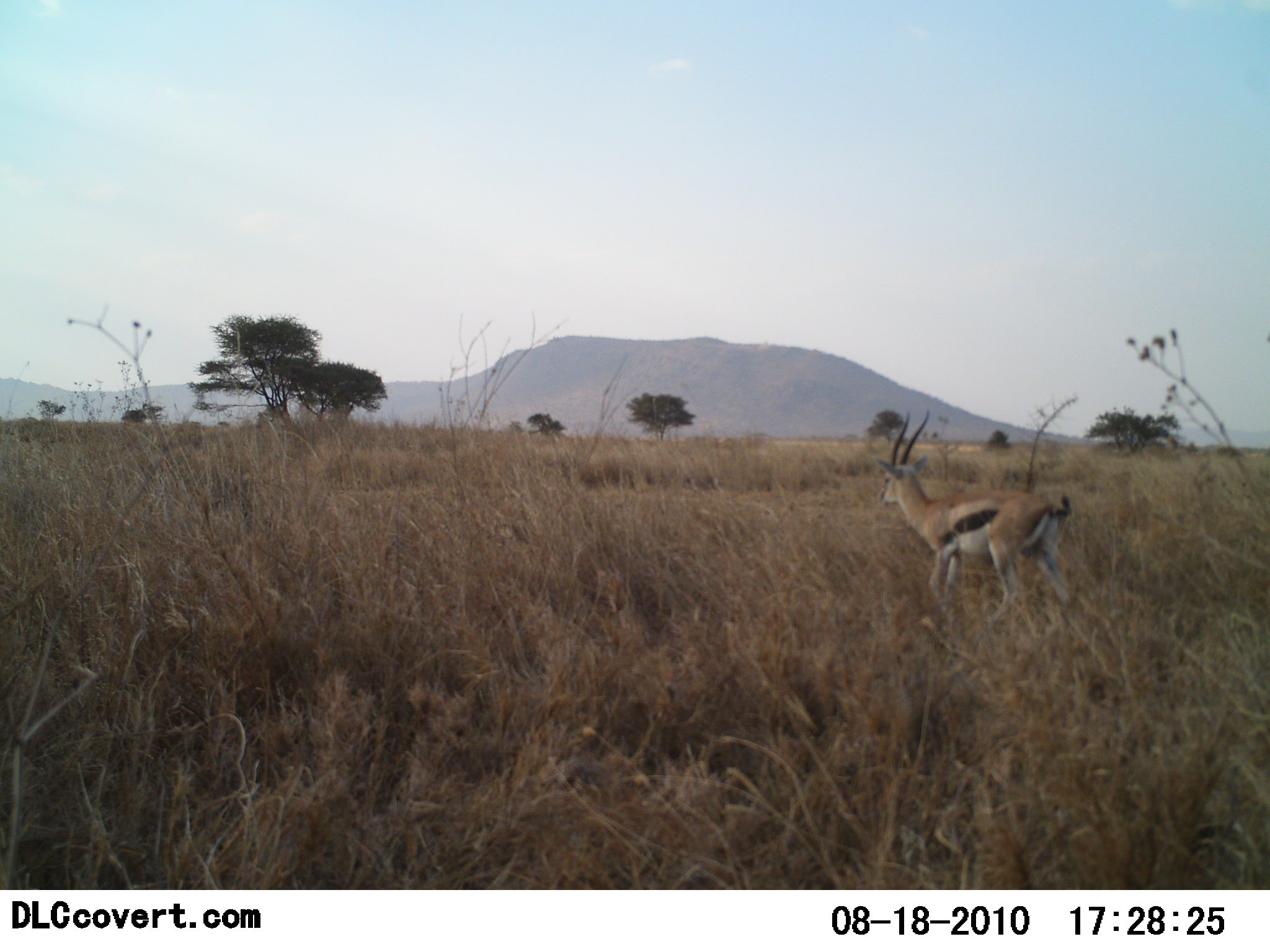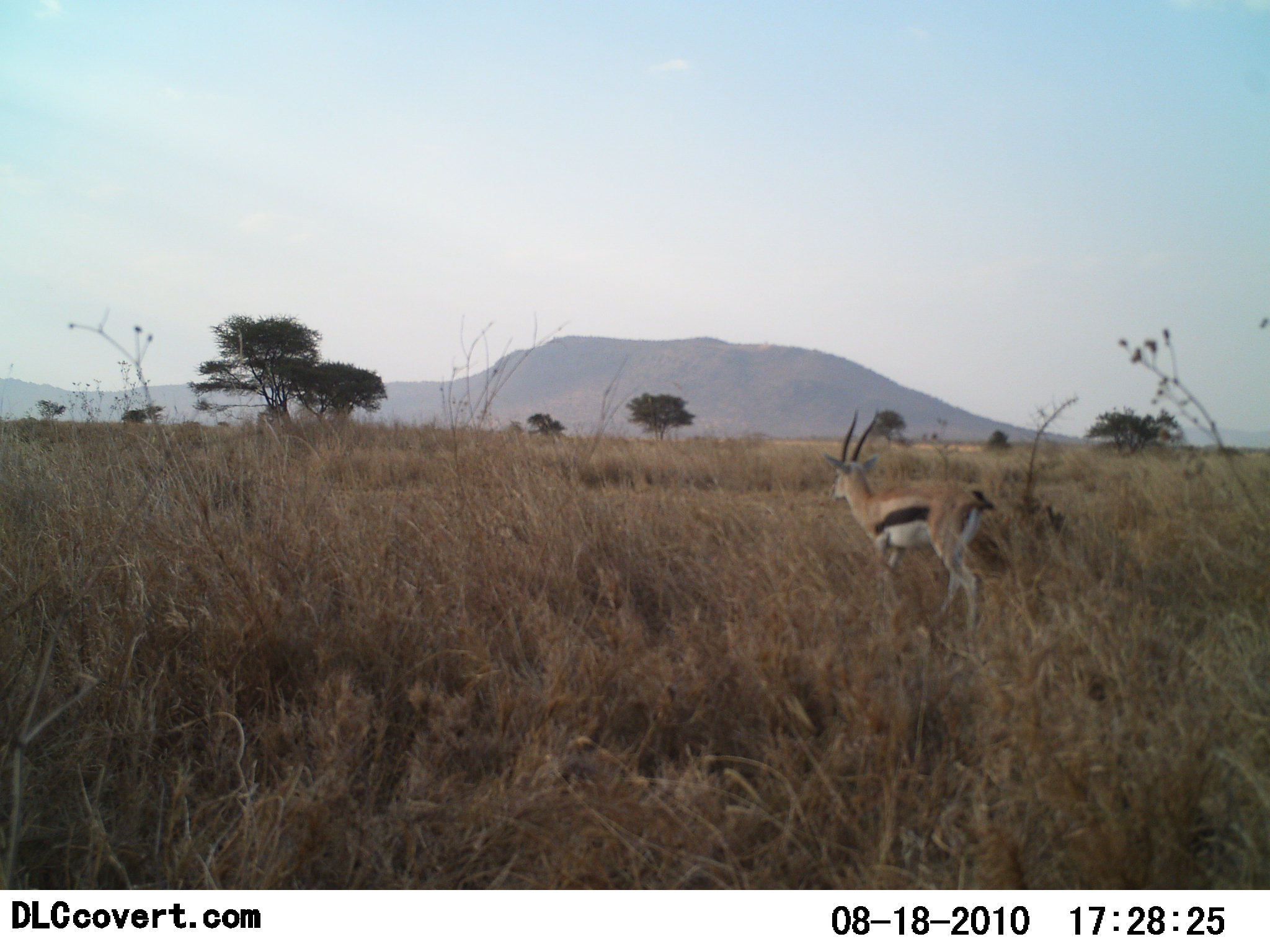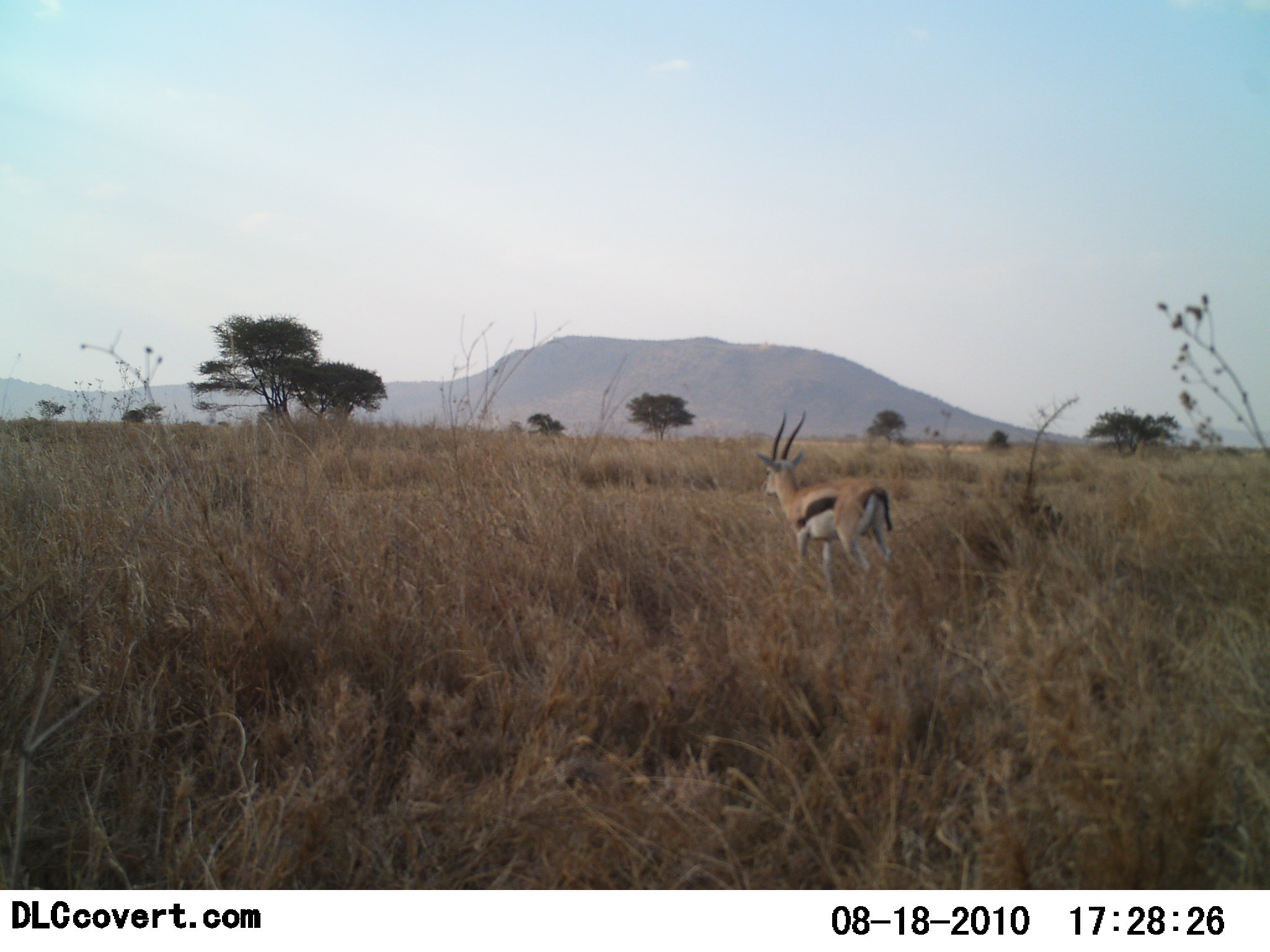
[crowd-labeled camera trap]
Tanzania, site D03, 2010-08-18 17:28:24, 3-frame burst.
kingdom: Animalia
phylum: Chordata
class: Mammalia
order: Artiodactyla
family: Bovidae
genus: Eudorcas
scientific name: Eudorcas thomsonii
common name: thomson's gazelle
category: gazellethomsons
Gazellethomsons (thomson's gazelle) (Eudorcas thomsonii), count 1. Behavior (volunteer vote fractions): standing 18%, resting 0%, moving 91%, interacting 0%. Young present (vote fraction): 0%. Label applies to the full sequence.